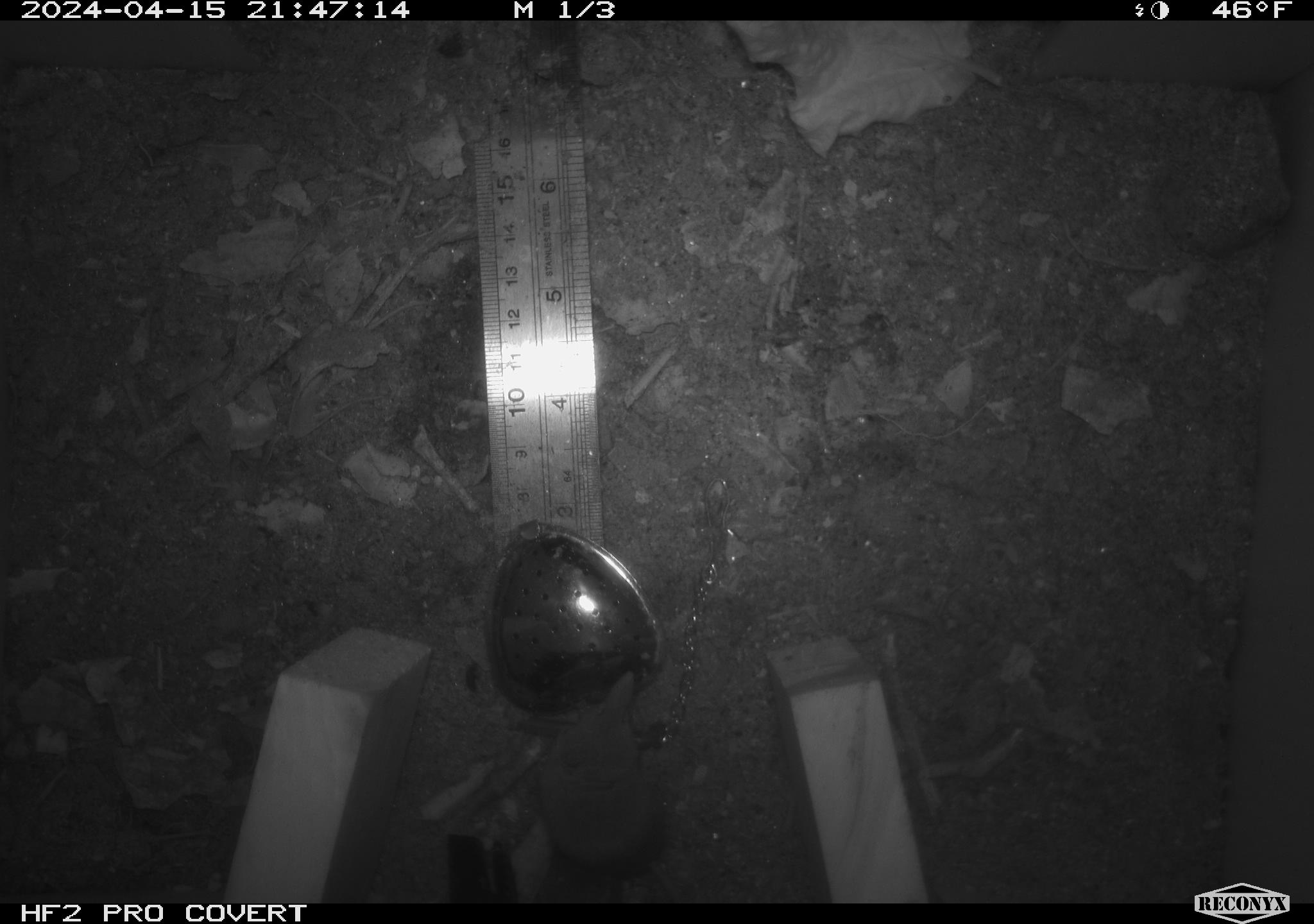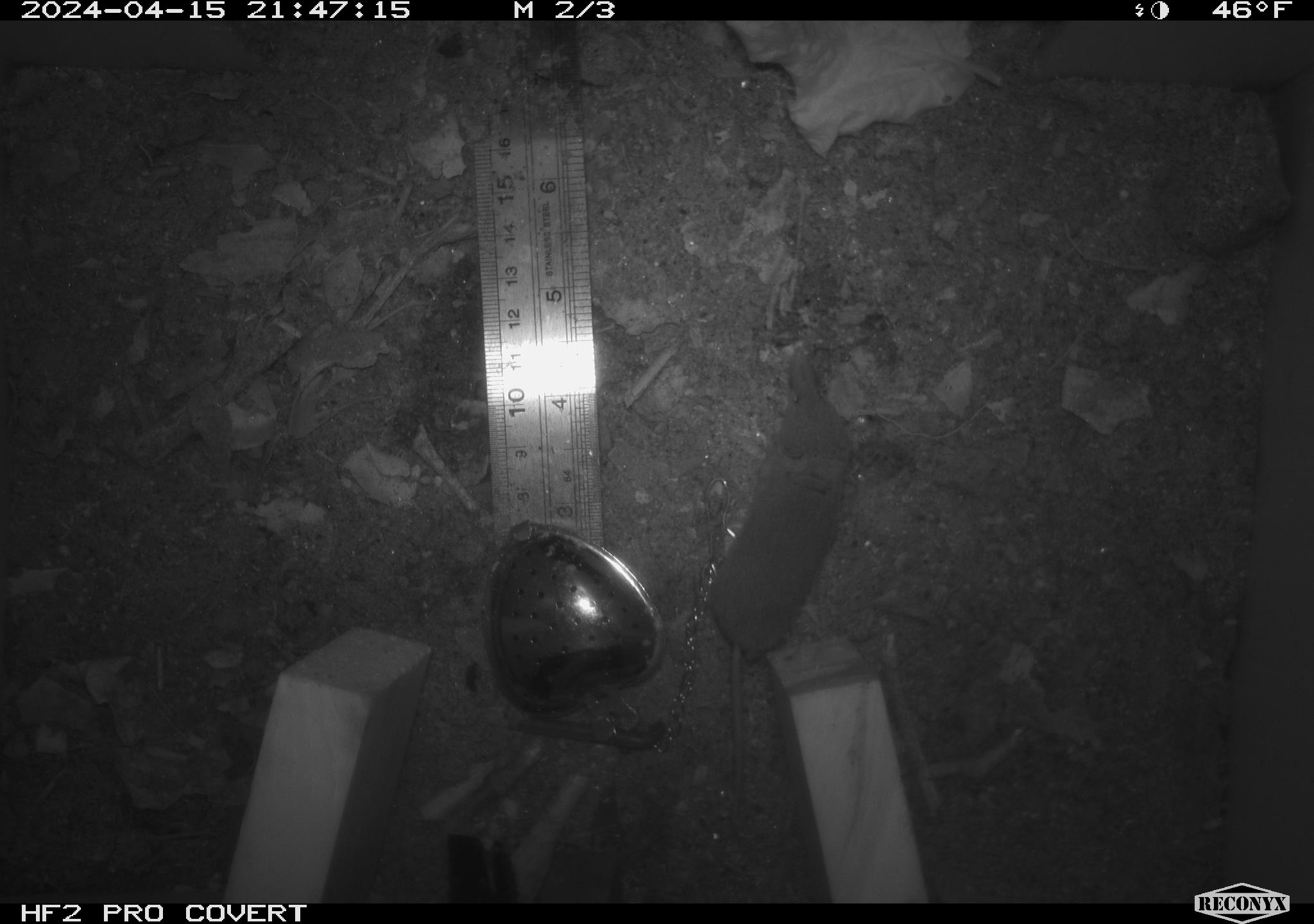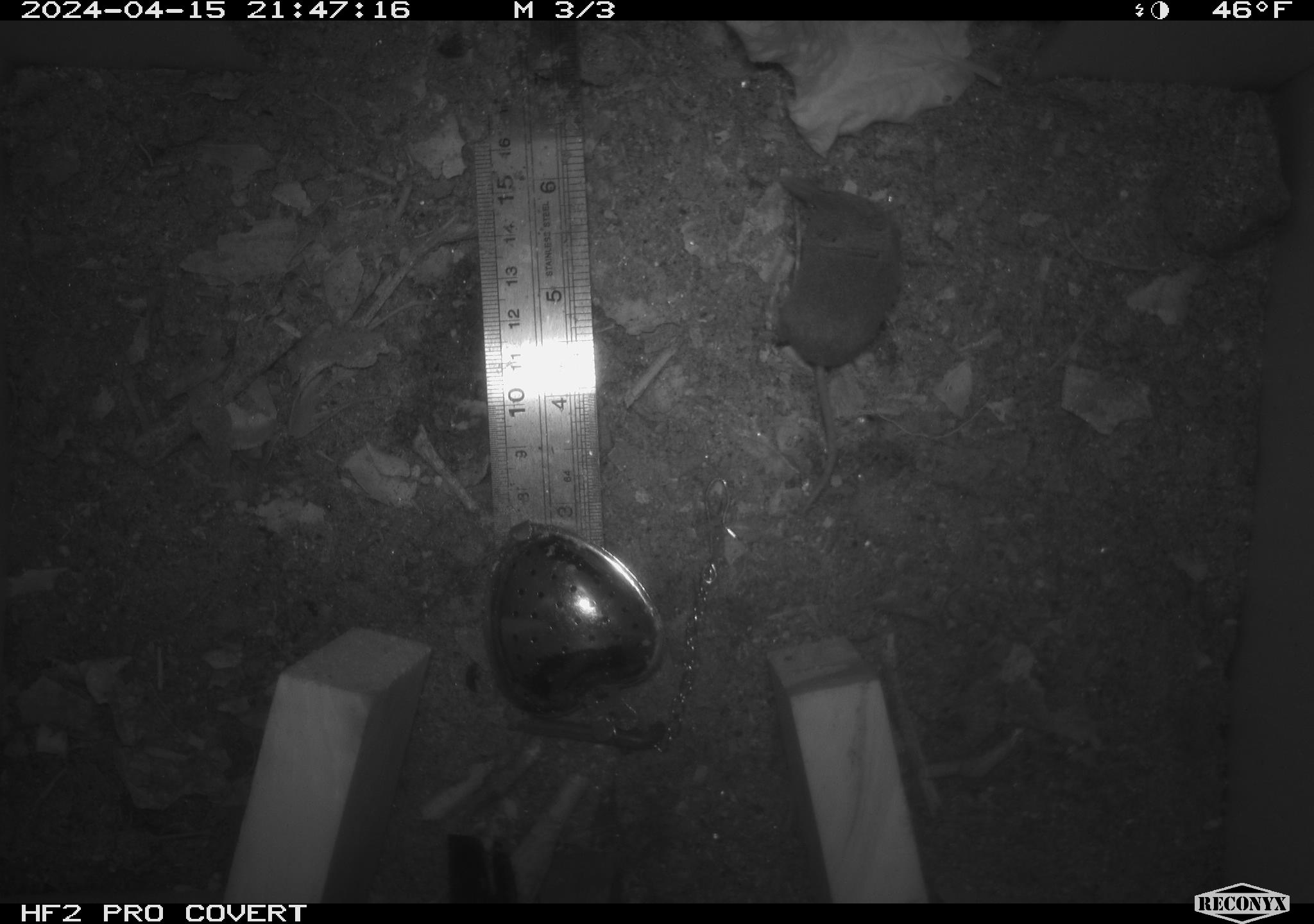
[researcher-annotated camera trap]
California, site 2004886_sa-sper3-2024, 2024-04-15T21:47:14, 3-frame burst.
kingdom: Animalia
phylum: Chordata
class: Mammalia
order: Eulipotyphla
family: Soricidae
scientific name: Soricidae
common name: shrews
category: soricidae family